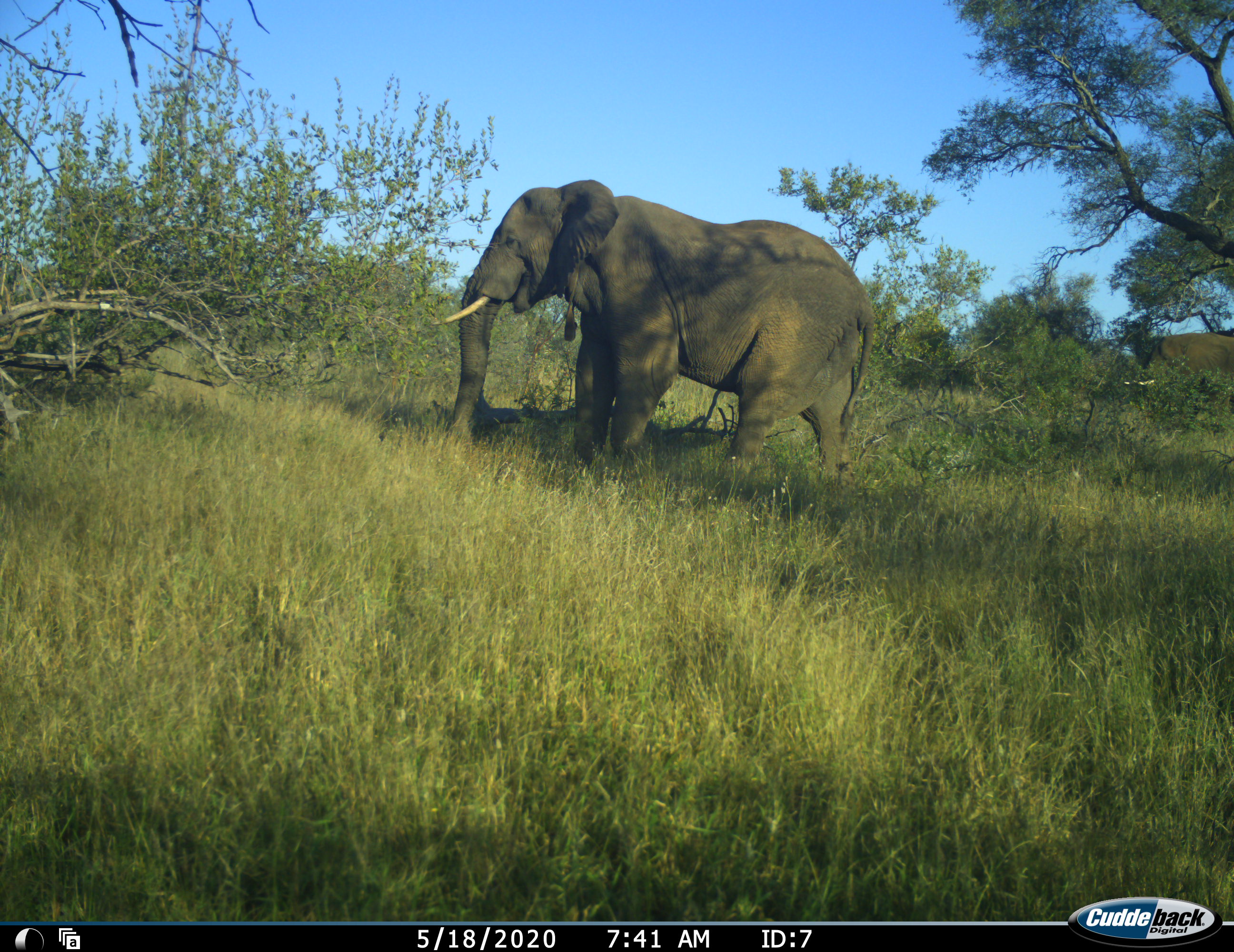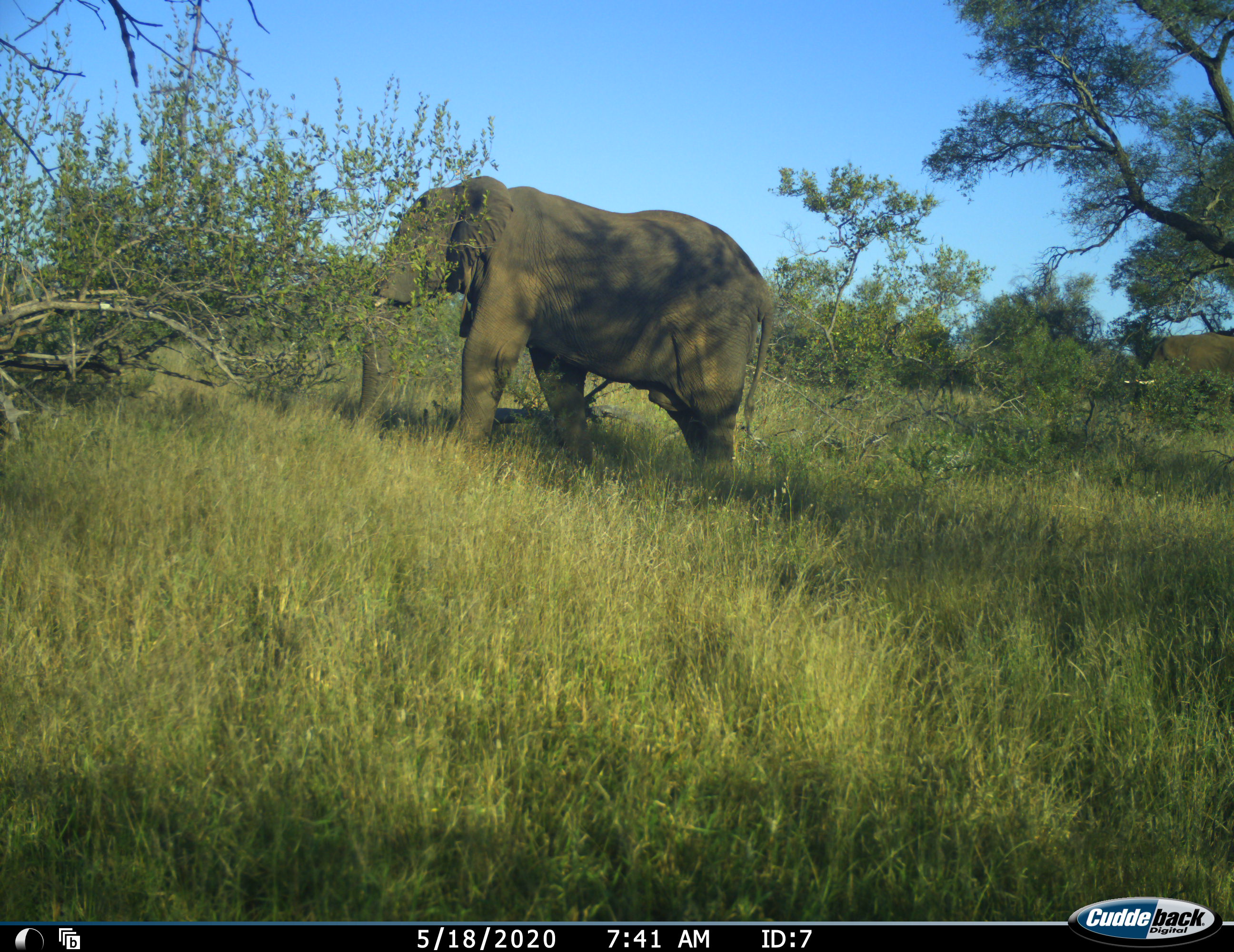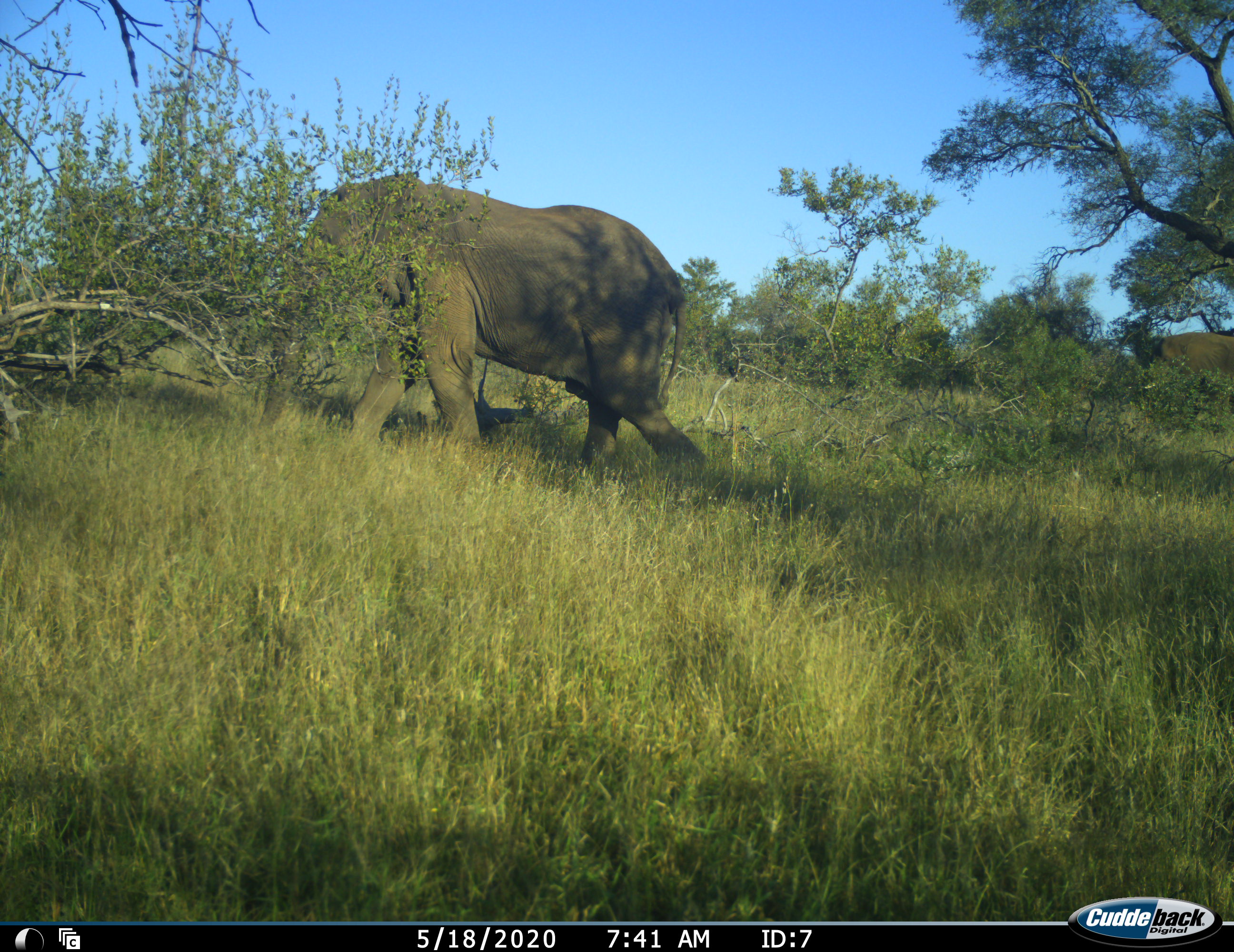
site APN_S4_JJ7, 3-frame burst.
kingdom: Animalia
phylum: Chordata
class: Mammalia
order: Proboscidea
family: Elephantidae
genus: Loxodonta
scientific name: Loxodonta africana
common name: african bush elephant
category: elephant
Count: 2.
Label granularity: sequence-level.